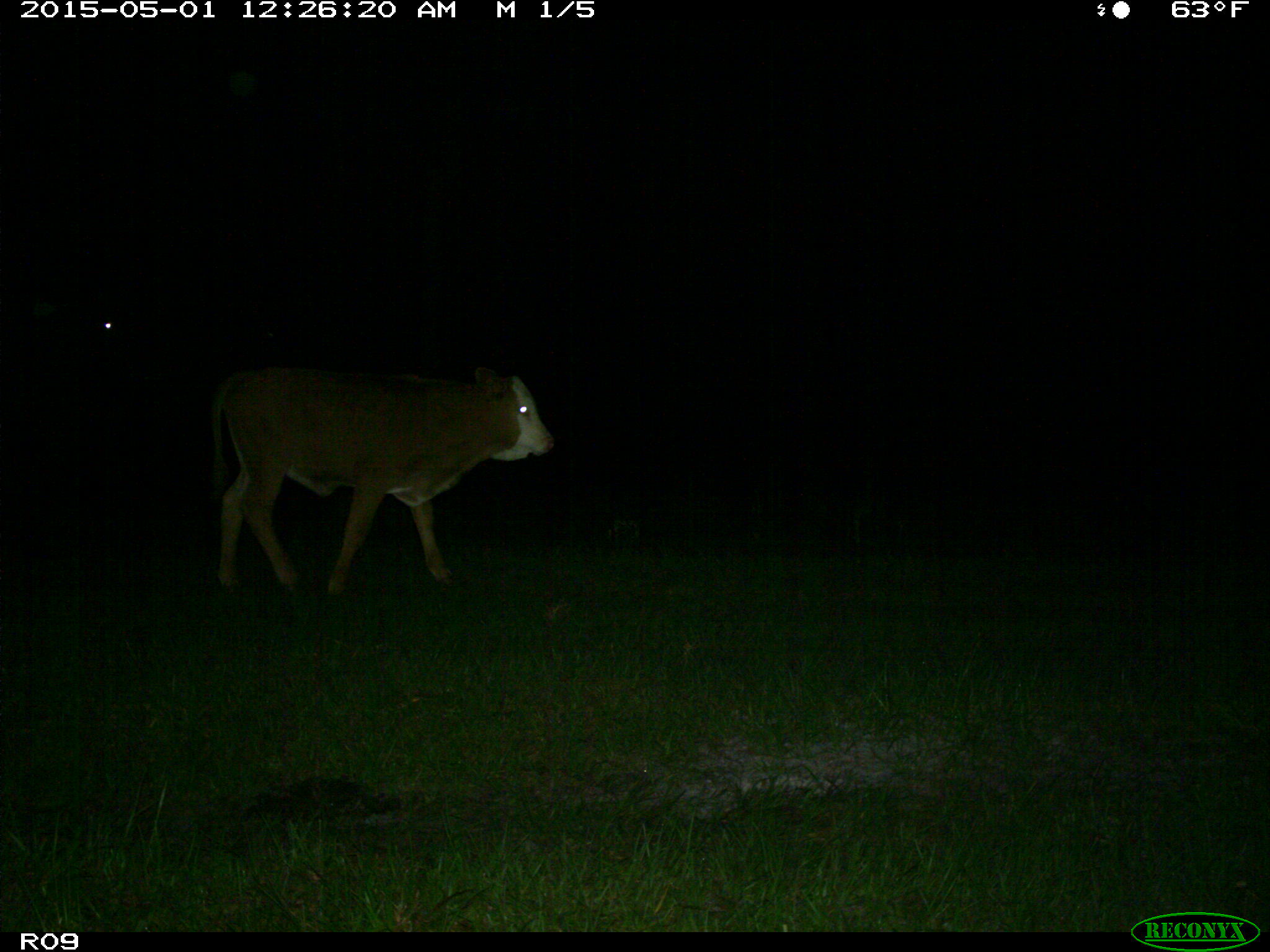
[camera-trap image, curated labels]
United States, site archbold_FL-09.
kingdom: Animalia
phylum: Chordata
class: Mammalia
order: Artiodactyla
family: Bovidae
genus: Bos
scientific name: Bos taurus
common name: domestic cow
Bos taurus (domestic cow).